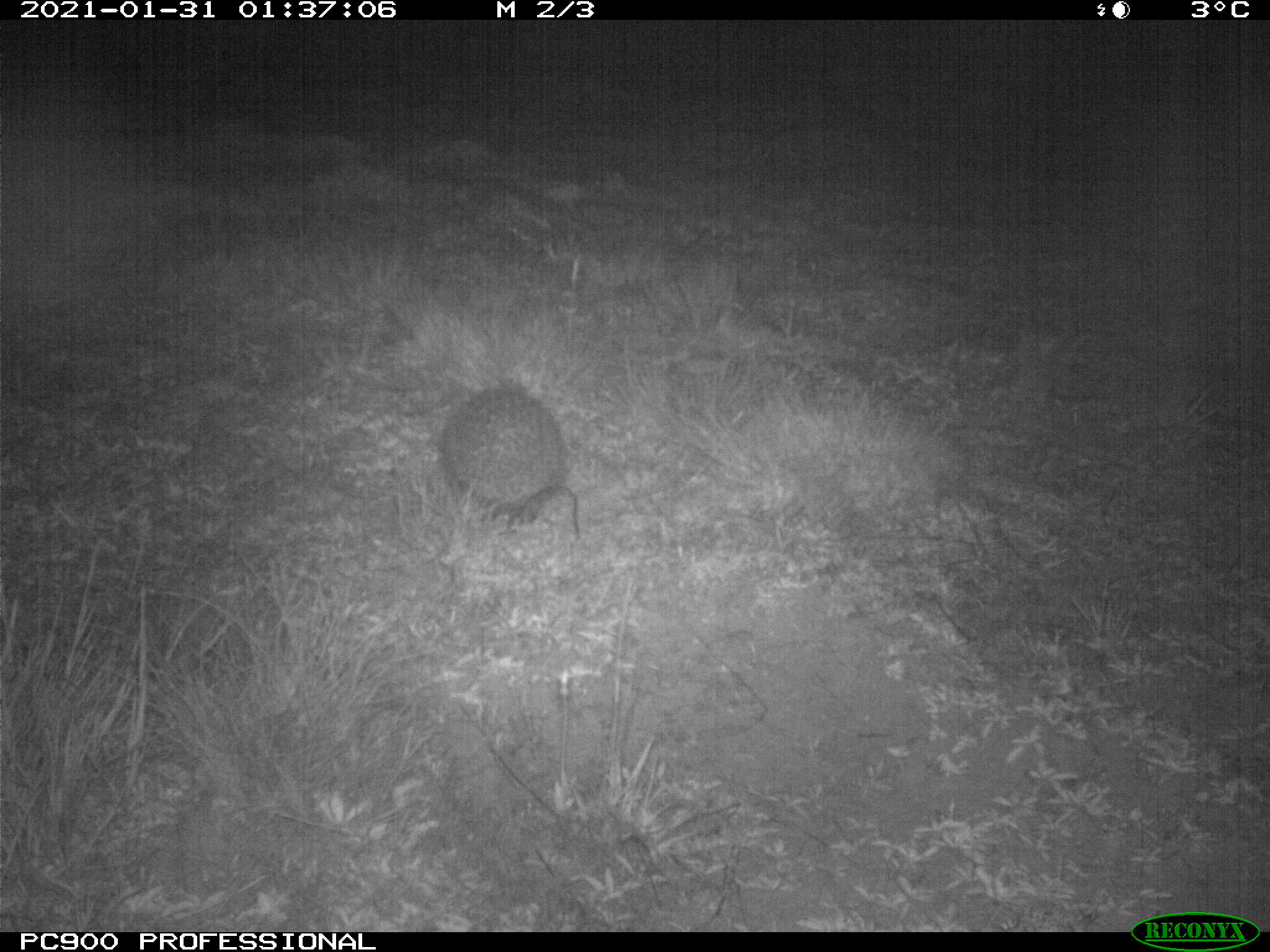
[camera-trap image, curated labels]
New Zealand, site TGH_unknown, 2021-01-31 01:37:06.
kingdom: Animalia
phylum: Chordata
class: Mammalia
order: Eulipotyphla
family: Erinaceidae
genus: Erinaceus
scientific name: Erinaceus europaeus europaeus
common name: european hedgehog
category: hedgehog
Hedgehog (european hedgehog) (Erinaceus europaeus europaeus).